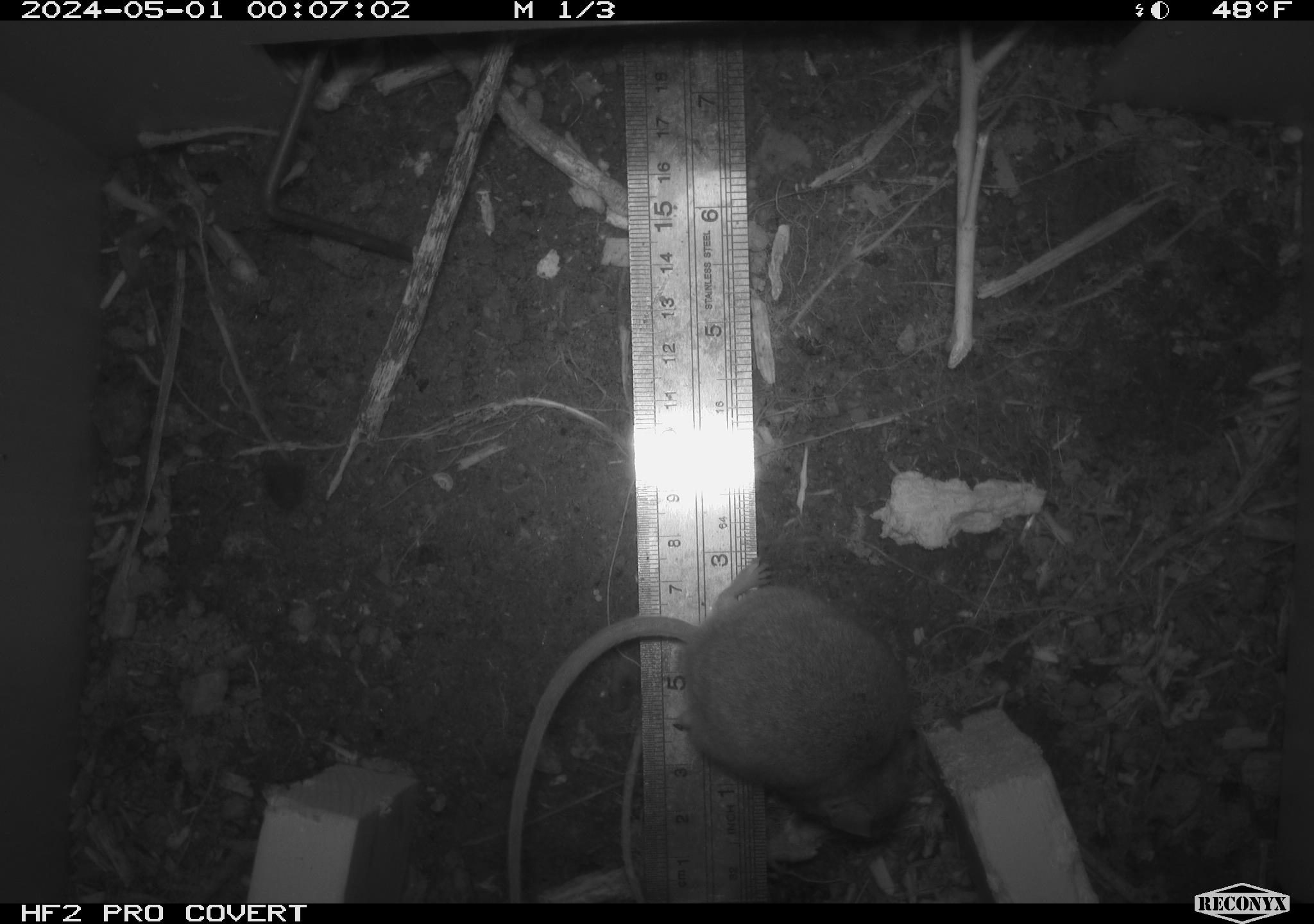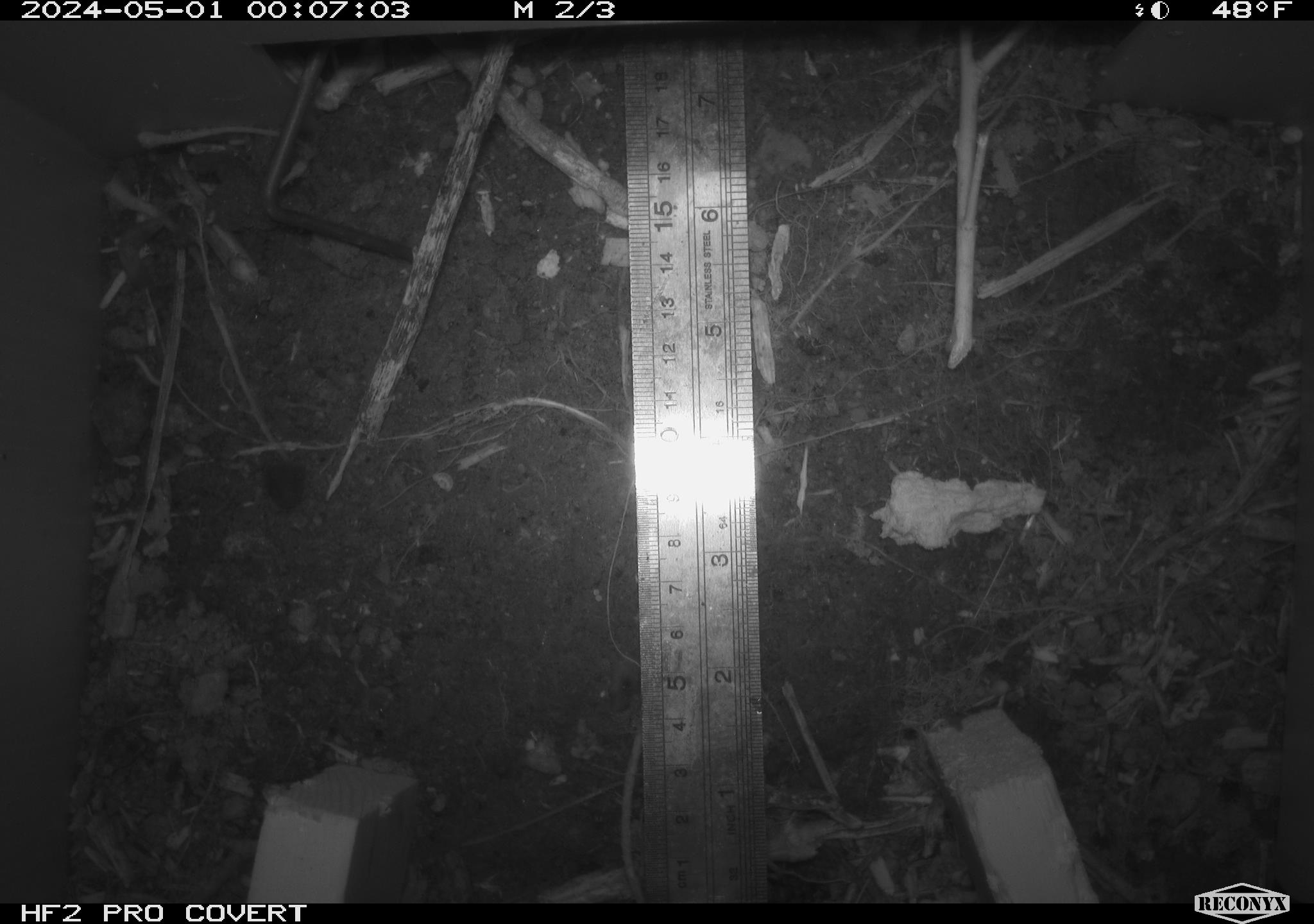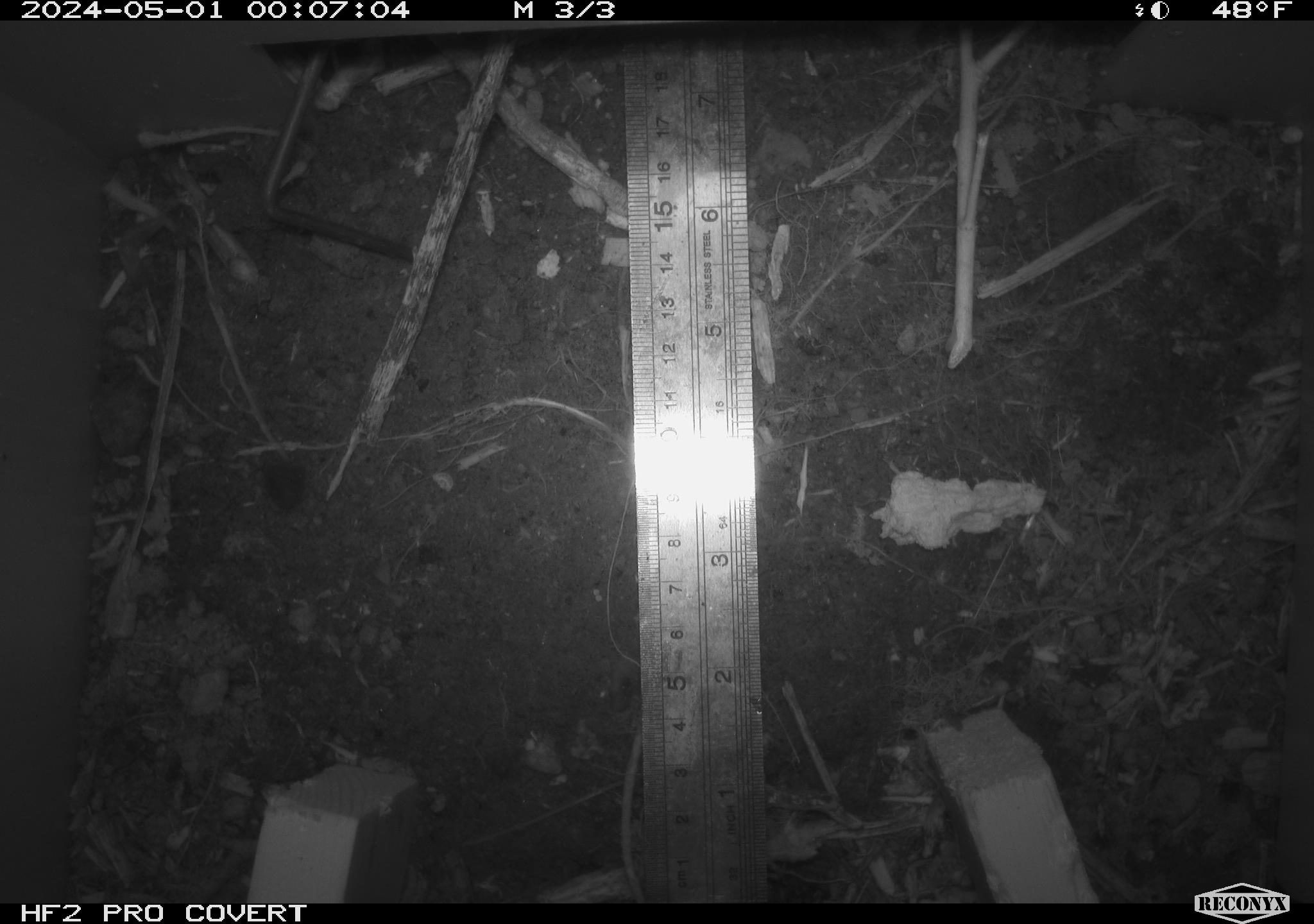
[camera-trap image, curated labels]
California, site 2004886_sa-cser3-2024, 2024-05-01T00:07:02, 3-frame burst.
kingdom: Animalia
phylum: Chordata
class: Mammalia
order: Rodentia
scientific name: Rodentia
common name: rodent